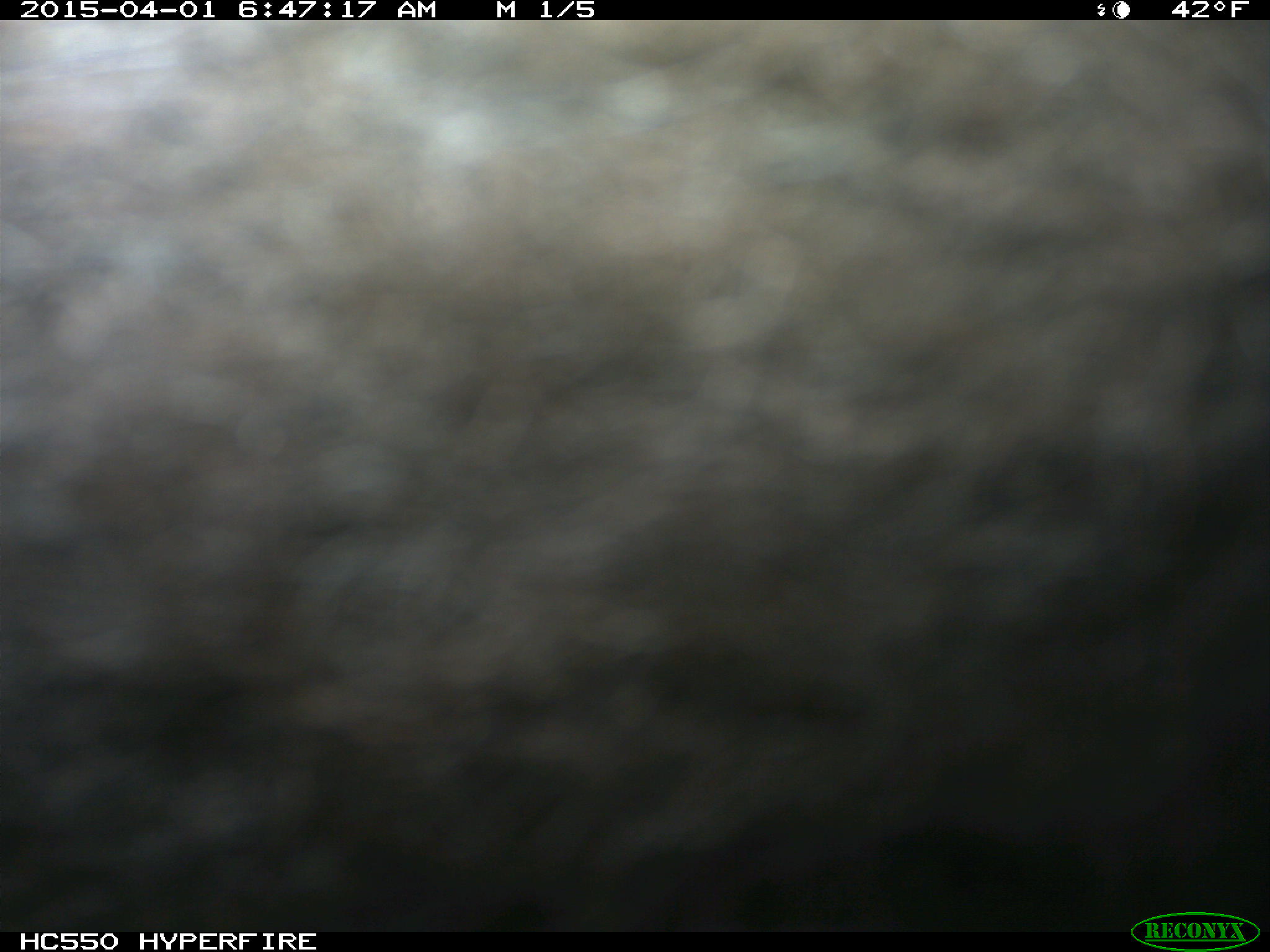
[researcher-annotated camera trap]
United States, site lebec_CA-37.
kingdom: Animalia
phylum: Chordata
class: Mammalia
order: Artiodactyla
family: Bovidae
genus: Bos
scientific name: Bos taurus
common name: domestic cow